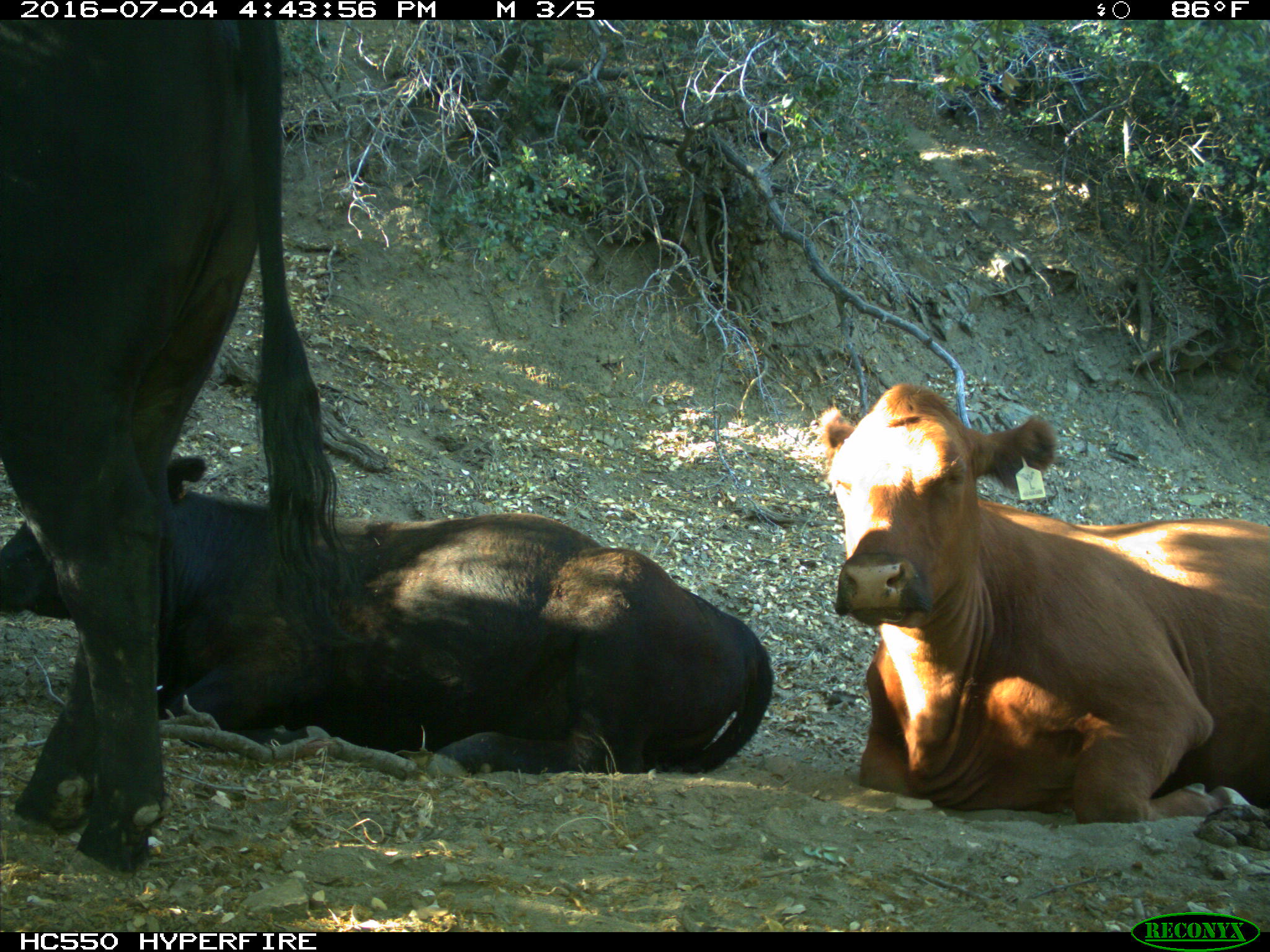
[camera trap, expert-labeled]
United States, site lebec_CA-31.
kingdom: Animalia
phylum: Chordata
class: Mammalia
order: Artiodactyla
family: Bovidae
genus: Bos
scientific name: Bos taurus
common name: domestic cow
Bos taurus (domestic cow).